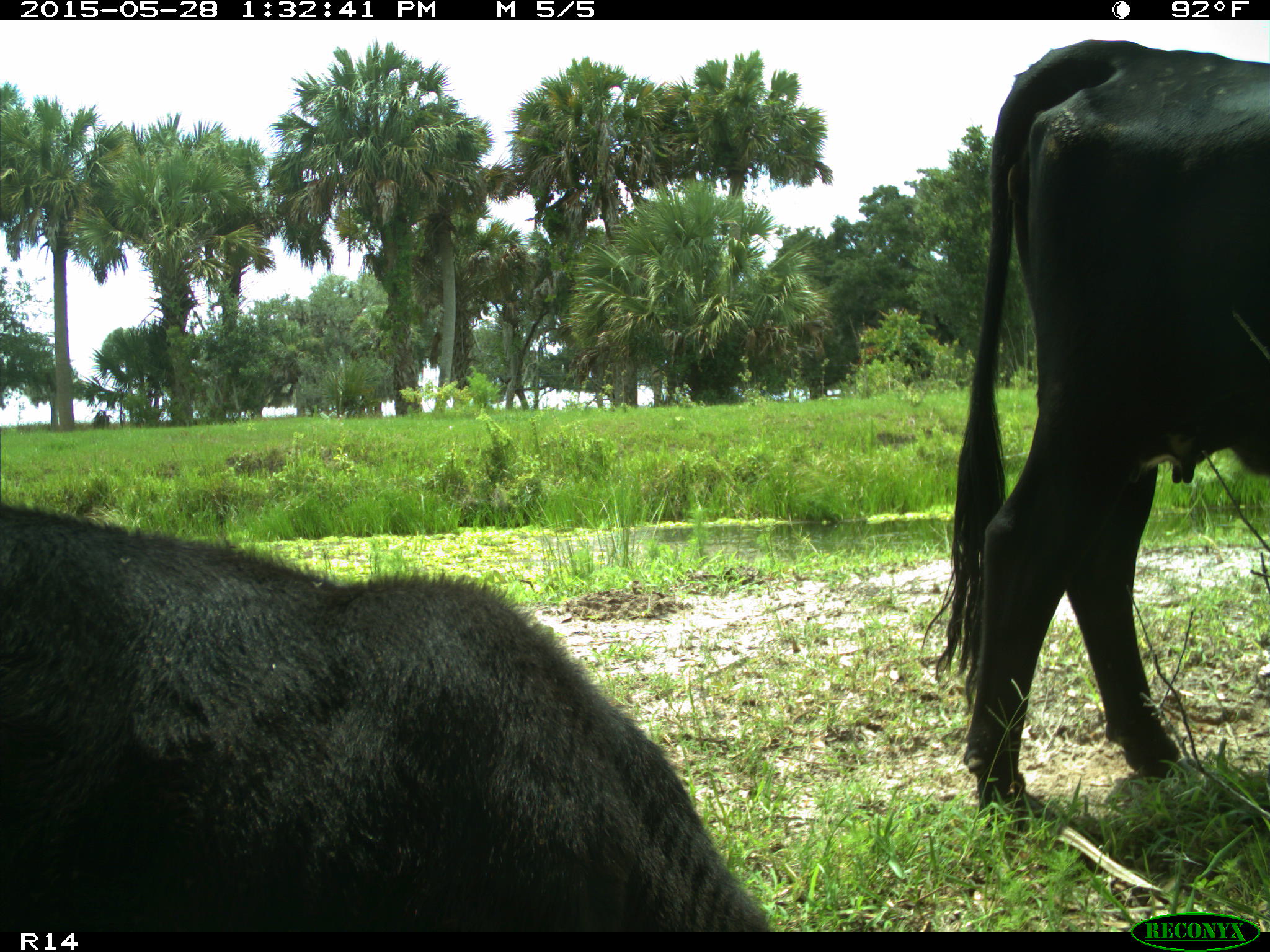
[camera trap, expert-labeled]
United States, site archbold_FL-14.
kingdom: Animalia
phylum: Chordata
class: Mammalia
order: Artiodactyla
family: Bovidae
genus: Bos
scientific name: Bos taurus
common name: domestic cow